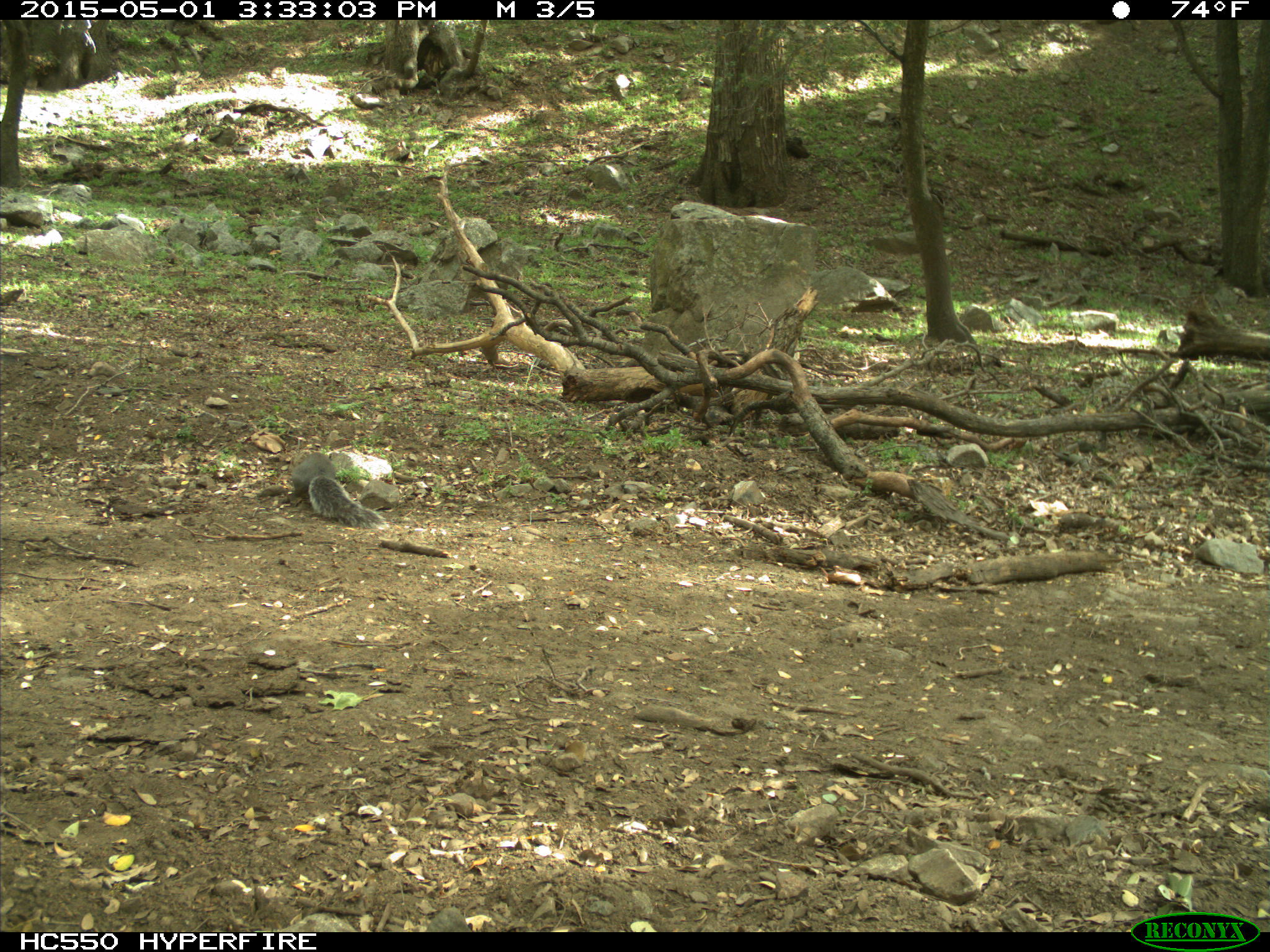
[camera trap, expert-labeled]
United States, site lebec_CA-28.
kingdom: Animalia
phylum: Chordata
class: Mammalia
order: Rodentia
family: Sciuridae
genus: Sciurus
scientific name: Sciurus carolinensis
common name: eastern gray squirrel